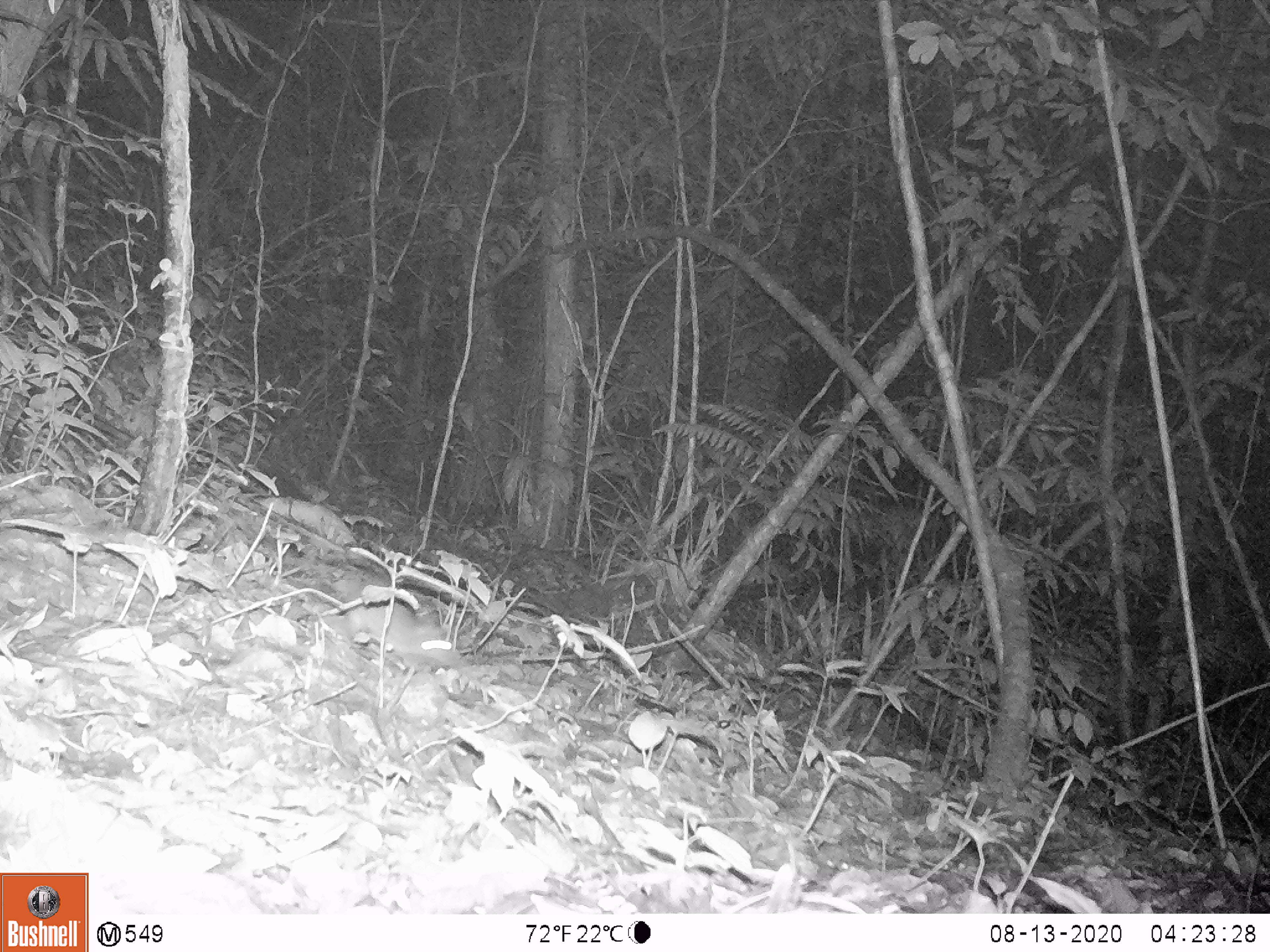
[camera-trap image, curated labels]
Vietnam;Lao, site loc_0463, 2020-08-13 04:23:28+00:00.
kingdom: Animalia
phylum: Chordata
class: Mammalia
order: Rodentia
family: Muridae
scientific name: Muridae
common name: old-world mice and rats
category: unidentified murid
Unidentified murid (old-world mice and rats) (Muridae). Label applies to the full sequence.